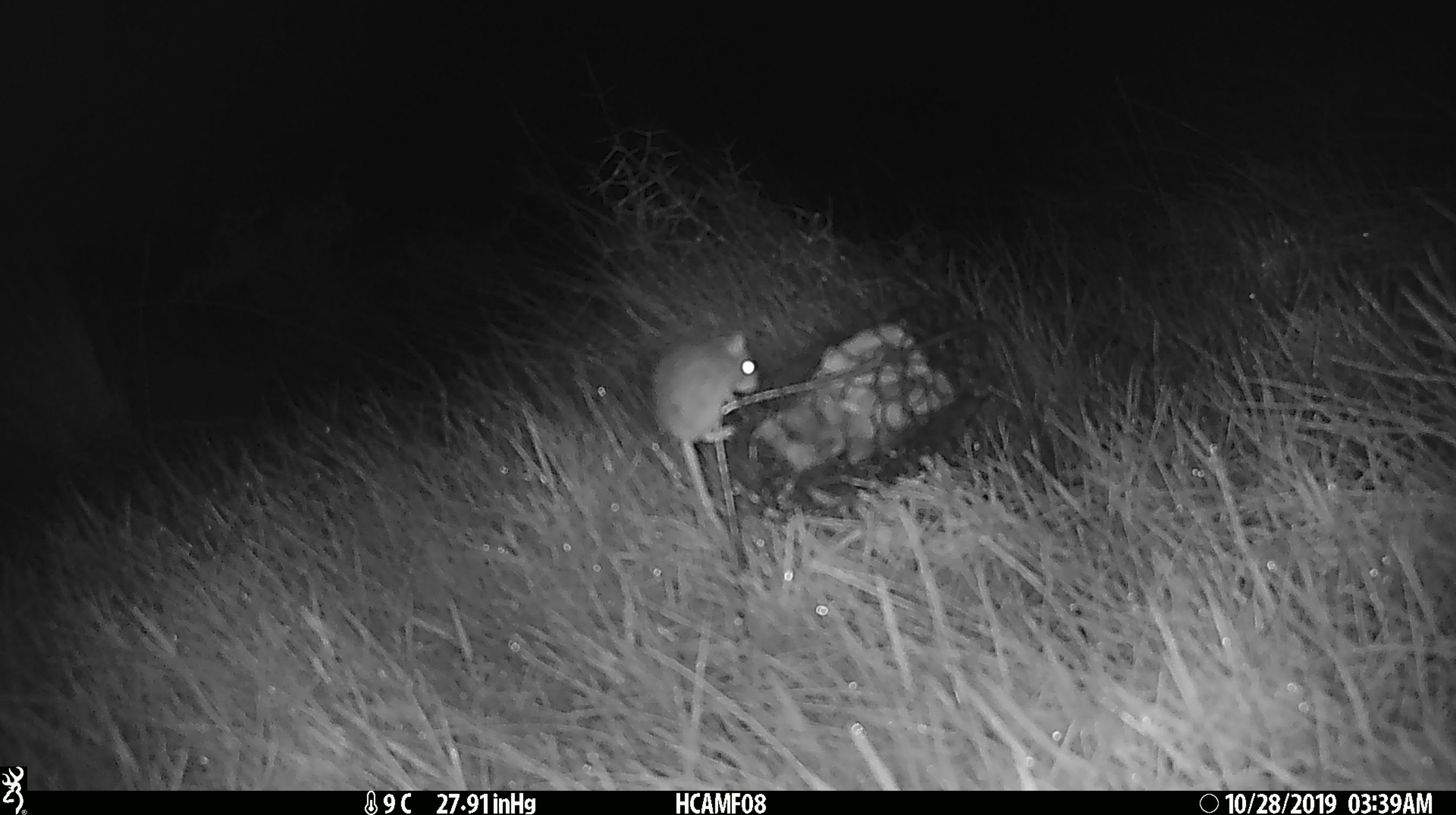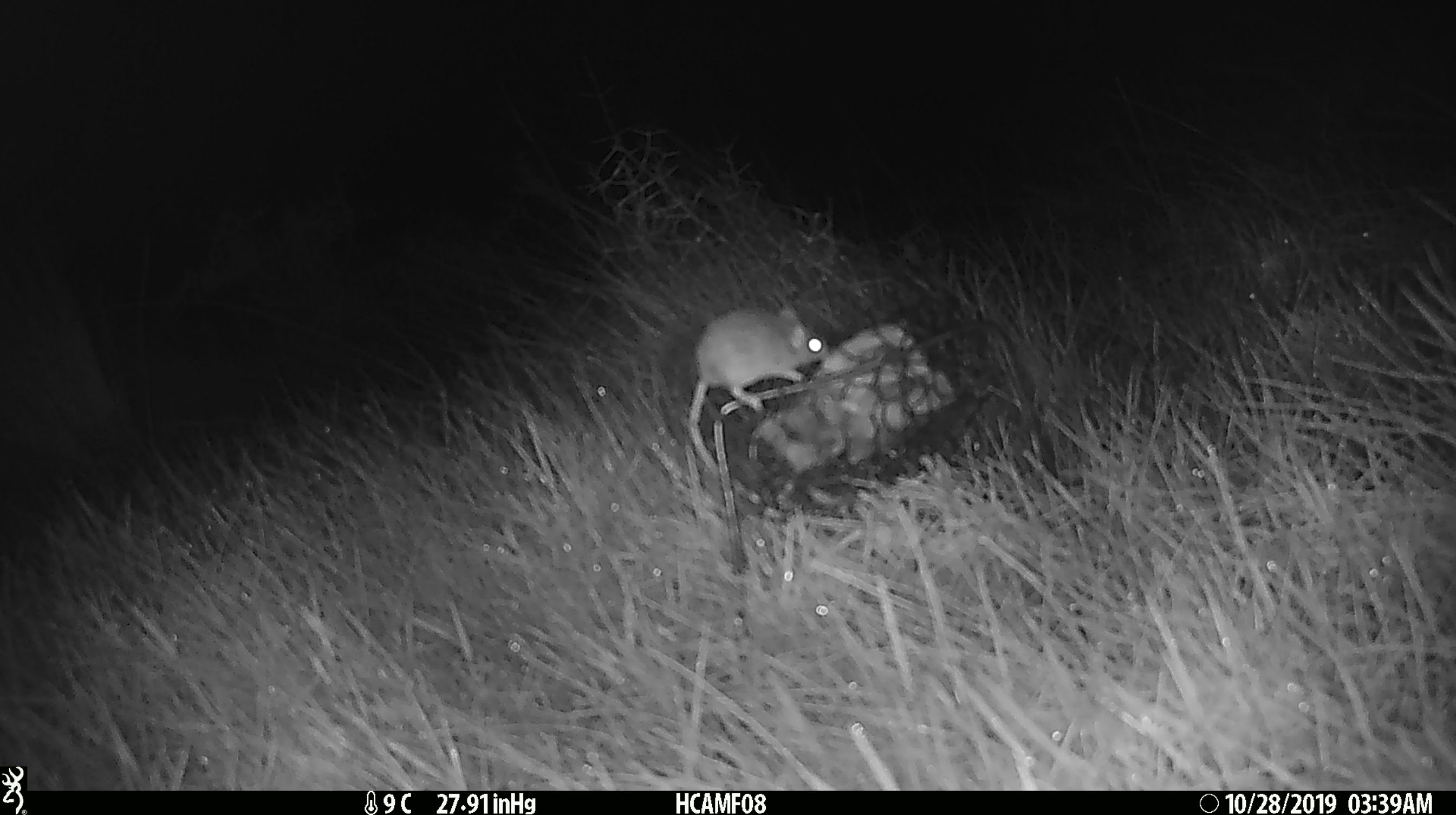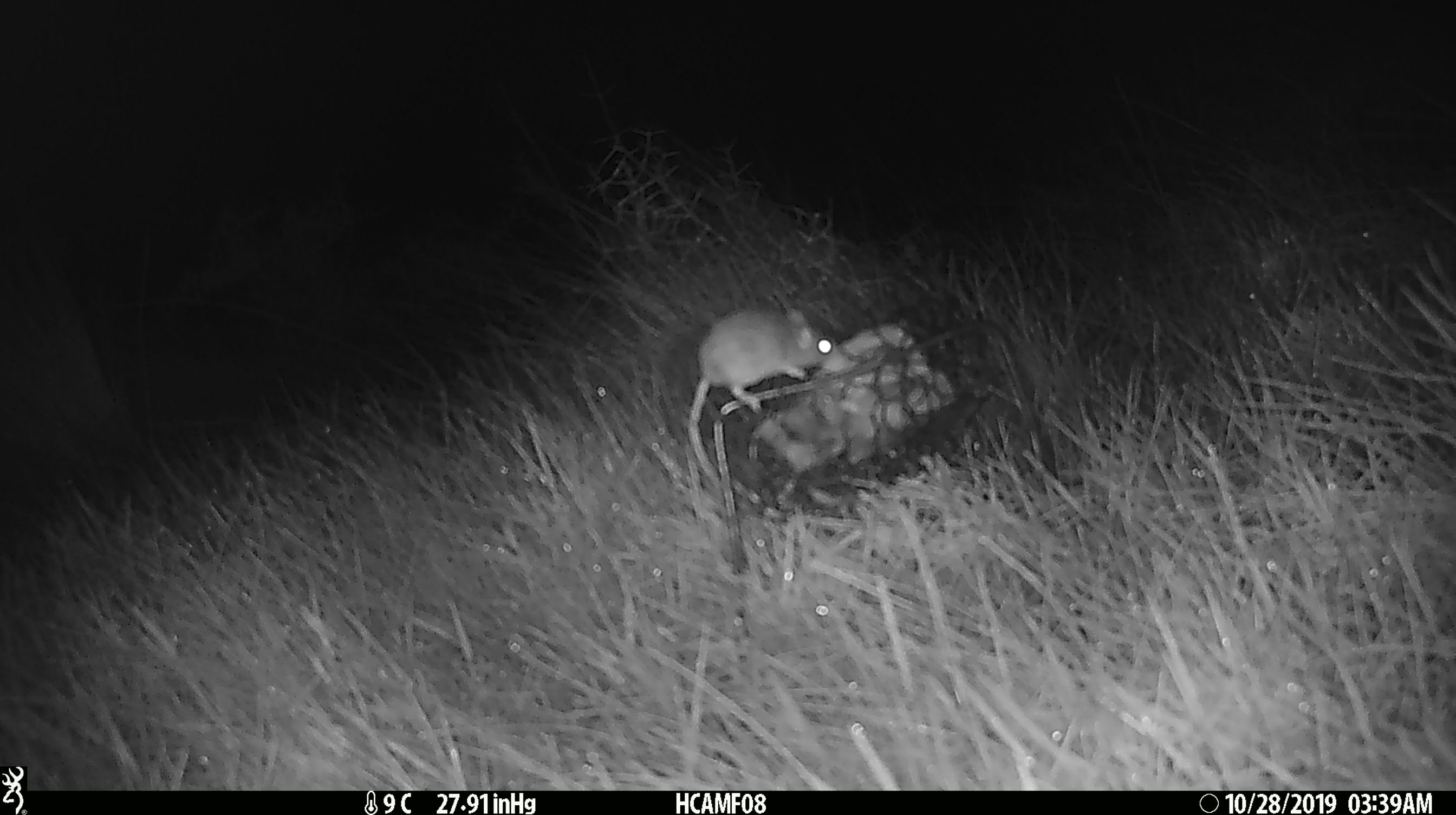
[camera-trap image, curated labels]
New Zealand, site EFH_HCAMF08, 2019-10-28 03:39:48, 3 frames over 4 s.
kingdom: Animalia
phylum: Chordata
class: Mammalia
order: Rodentia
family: Muridae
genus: Mus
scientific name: Mus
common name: mouse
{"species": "mouse (Mus)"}